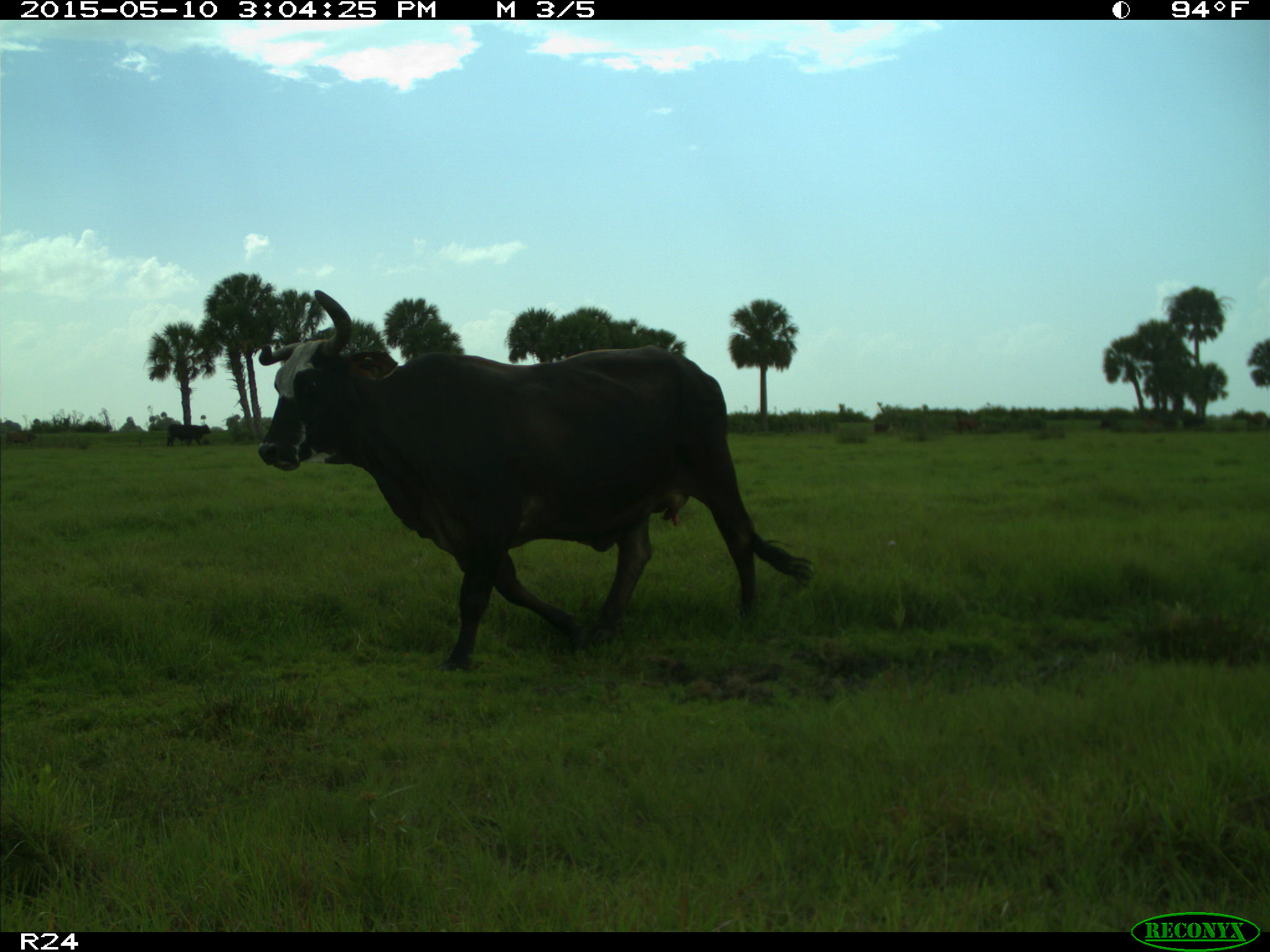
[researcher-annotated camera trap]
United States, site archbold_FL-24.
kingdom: Animalia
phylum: Chordata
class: Mammalia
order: Artiodactyla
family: Bovidae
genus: Bos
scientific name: Bos taurus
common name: domestic cow